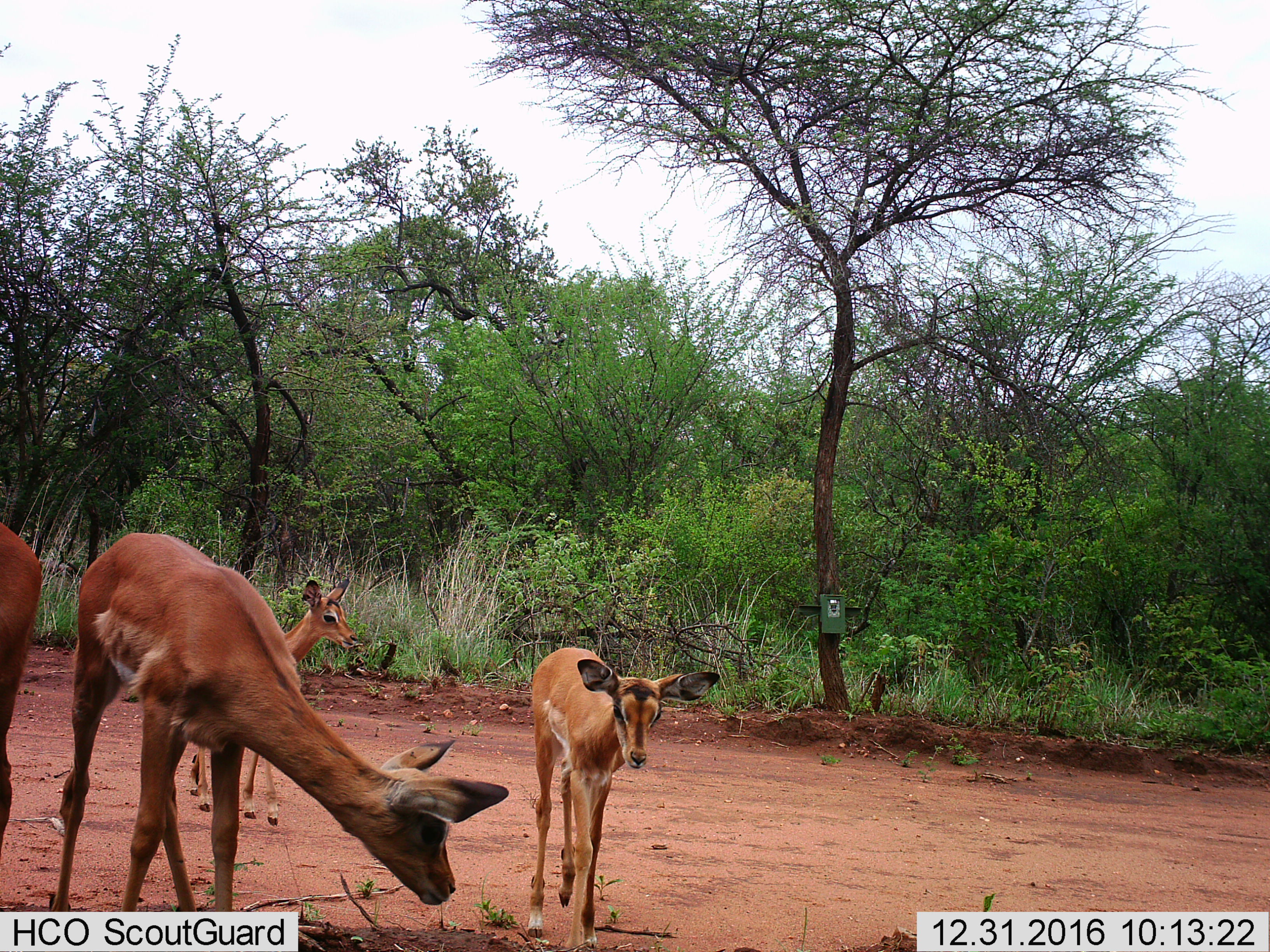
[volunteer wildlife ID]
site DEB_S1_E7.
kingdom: Animalia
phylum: Chordata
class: Mammalia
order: Artiodactyla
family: Bovidae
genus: Aepyceros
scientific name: Aepyceros melampus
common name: impala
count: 4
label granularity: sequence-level